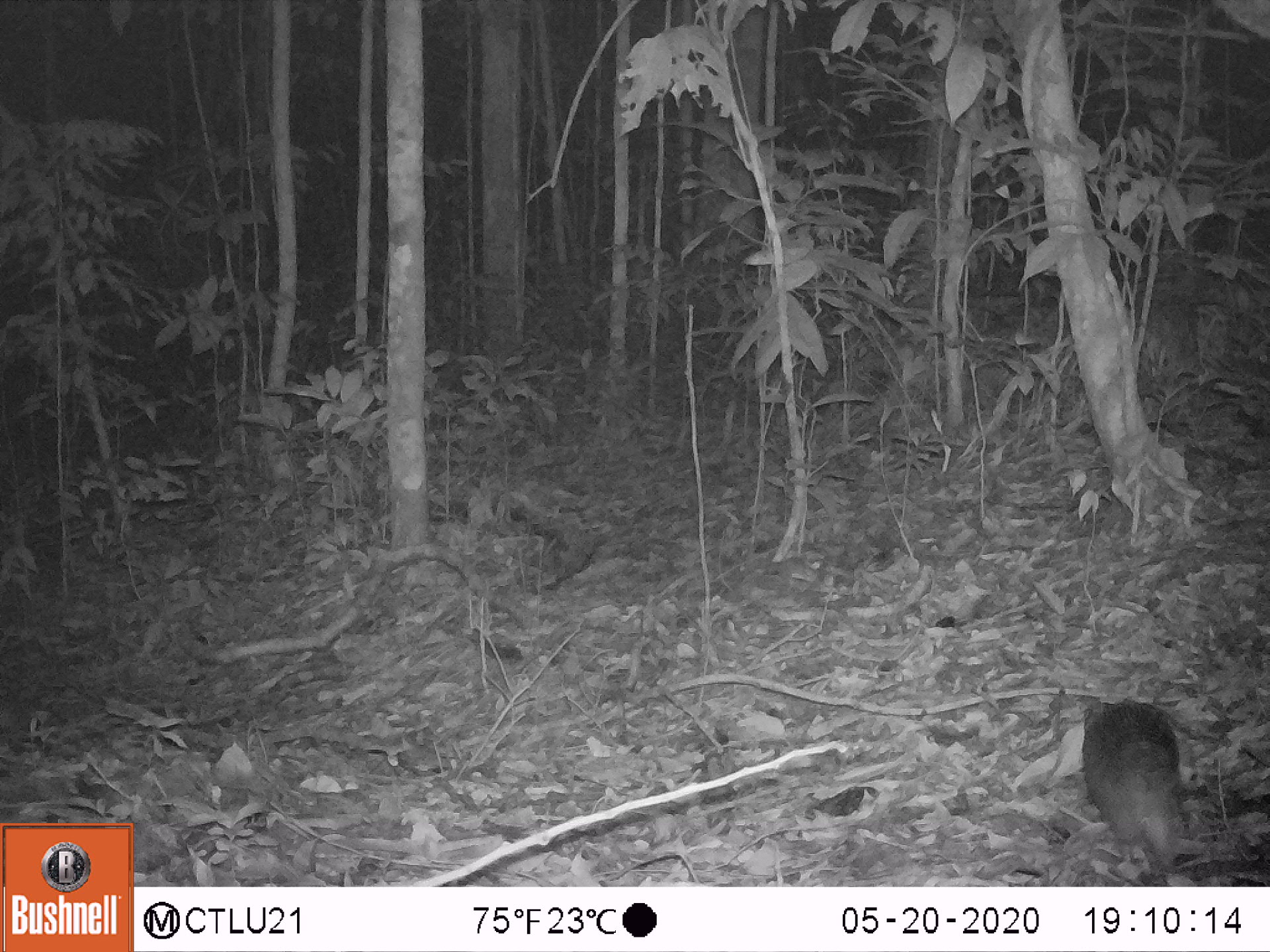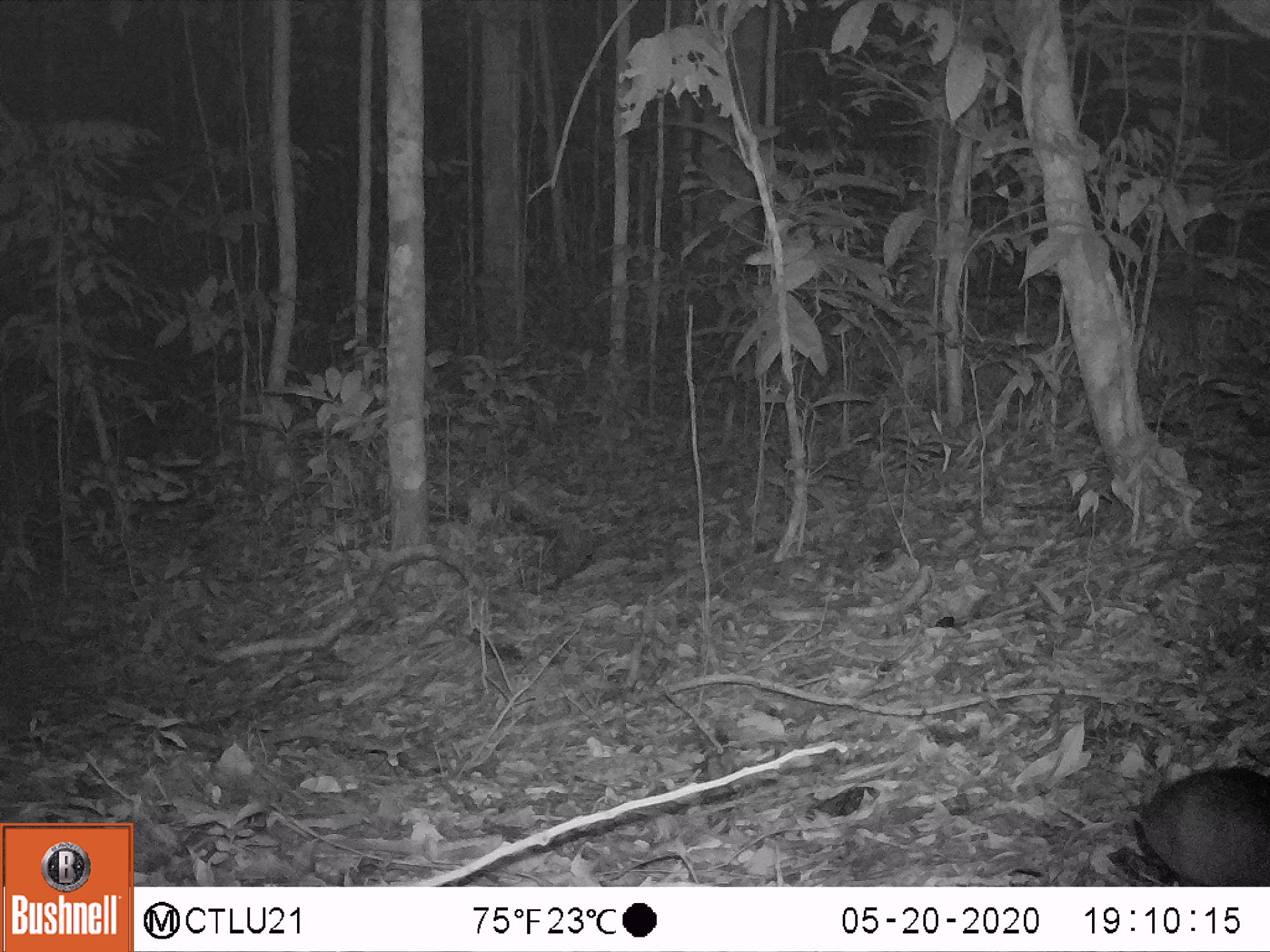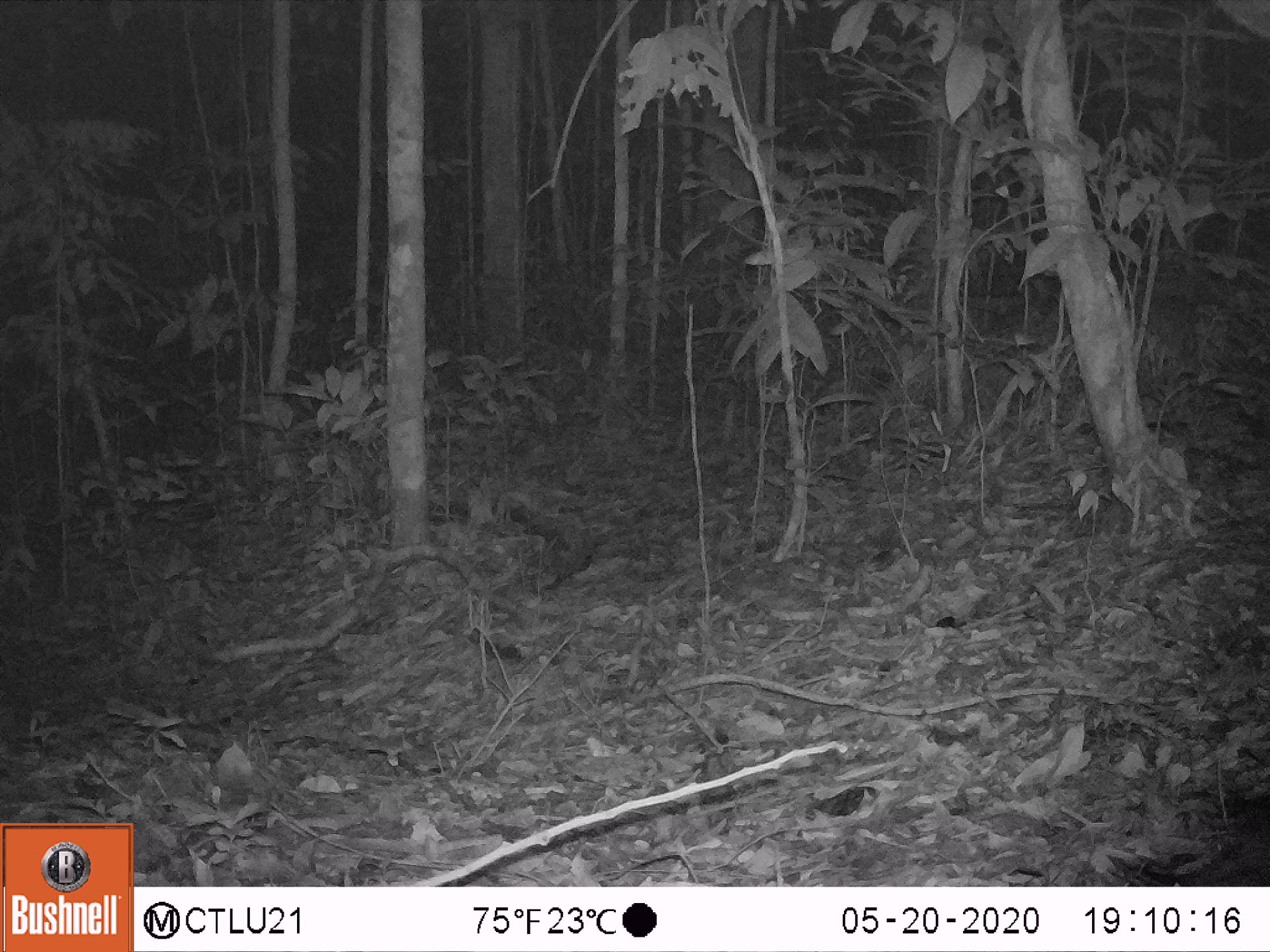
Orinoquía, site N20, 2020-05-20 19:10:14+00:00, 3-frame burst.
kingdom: Animalia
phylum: Chordata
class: Mammalia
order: Cingulata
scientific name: Cingulata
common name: armadillo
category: unknown armadillo